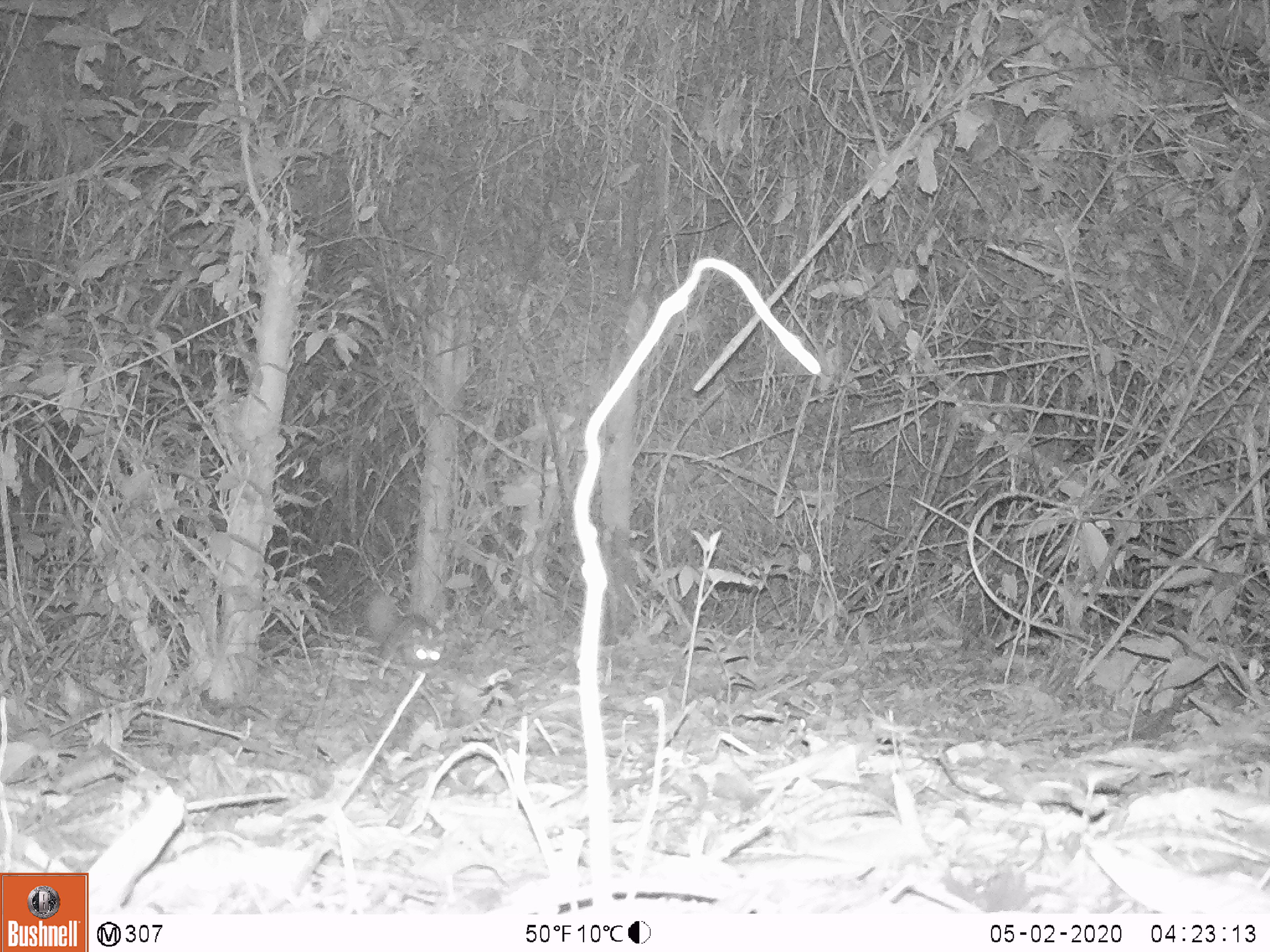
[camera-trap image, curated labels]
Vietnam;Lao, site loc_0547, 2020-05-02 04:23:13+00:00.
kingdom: Animalia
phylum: Chordata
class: Mammalia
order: Carnivora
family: Mustelidae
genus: Melogale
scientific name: Melogale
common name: ferret badger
Ferret badger (Melogale). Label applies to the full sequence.